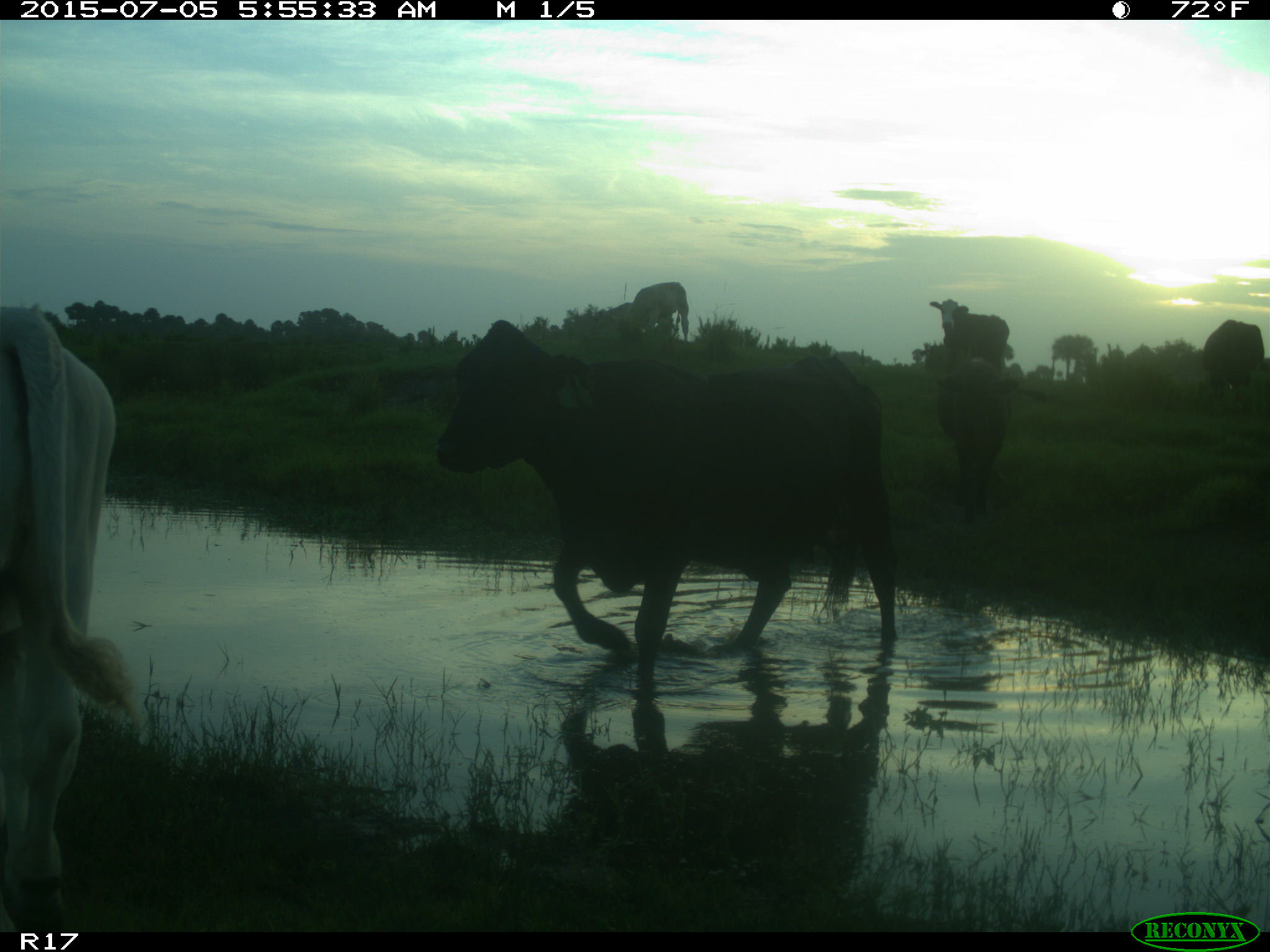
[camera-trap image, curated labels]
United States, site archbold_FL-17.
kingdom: Animalia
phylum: Chordata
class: Mammalia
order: Artiodactyla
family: Bovidae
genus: Bos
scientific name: Bos taurus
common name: domestic cow